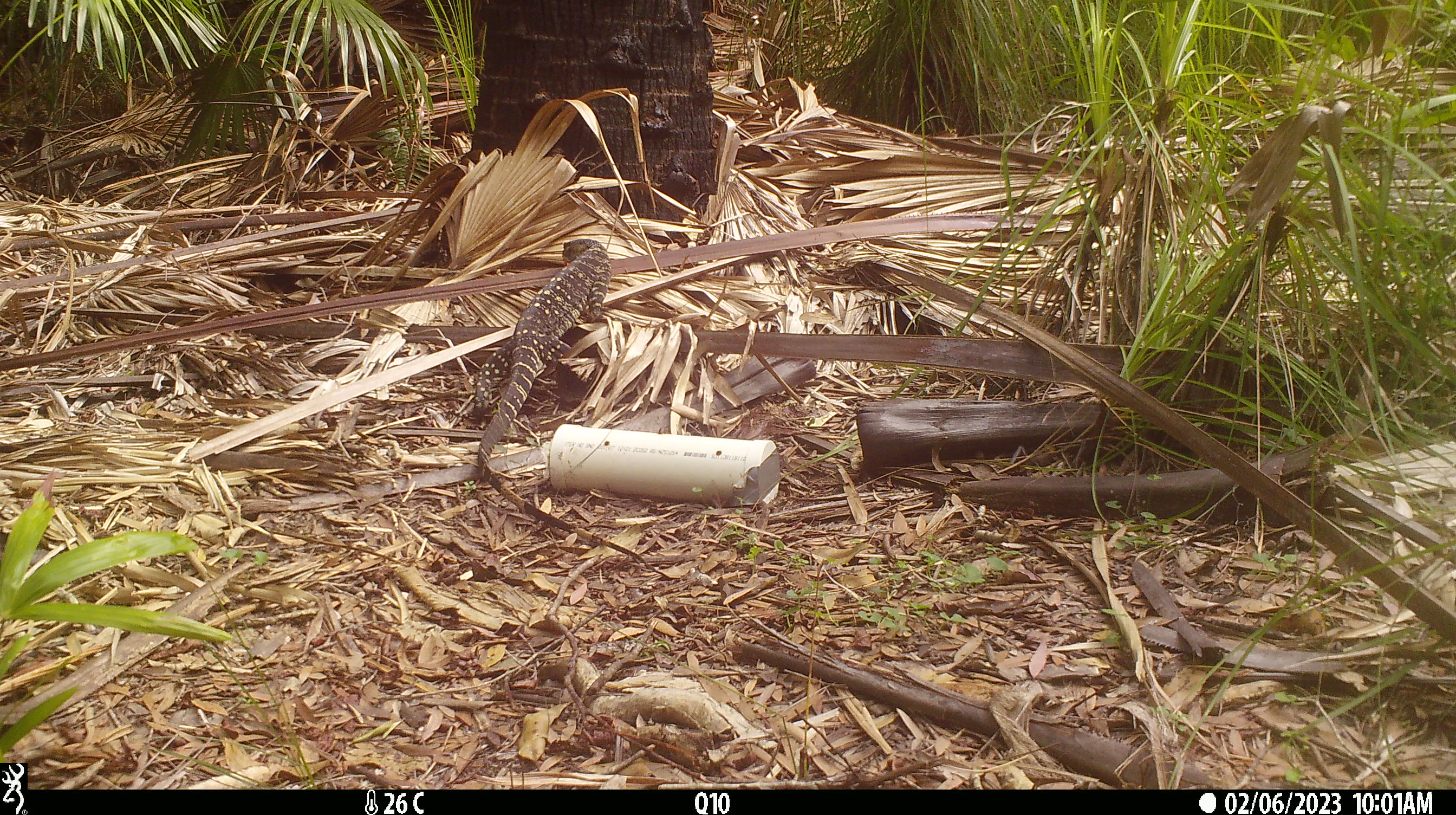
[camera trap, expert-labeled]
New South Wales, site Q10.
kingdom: Animalia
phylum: Chordata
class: Reptilia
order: Squamata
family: Varanidae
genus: Varanus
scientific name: Varanus varius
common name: lace monitor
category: goanna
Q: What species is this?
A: Goanna (lace monitor) (Varanus varius).